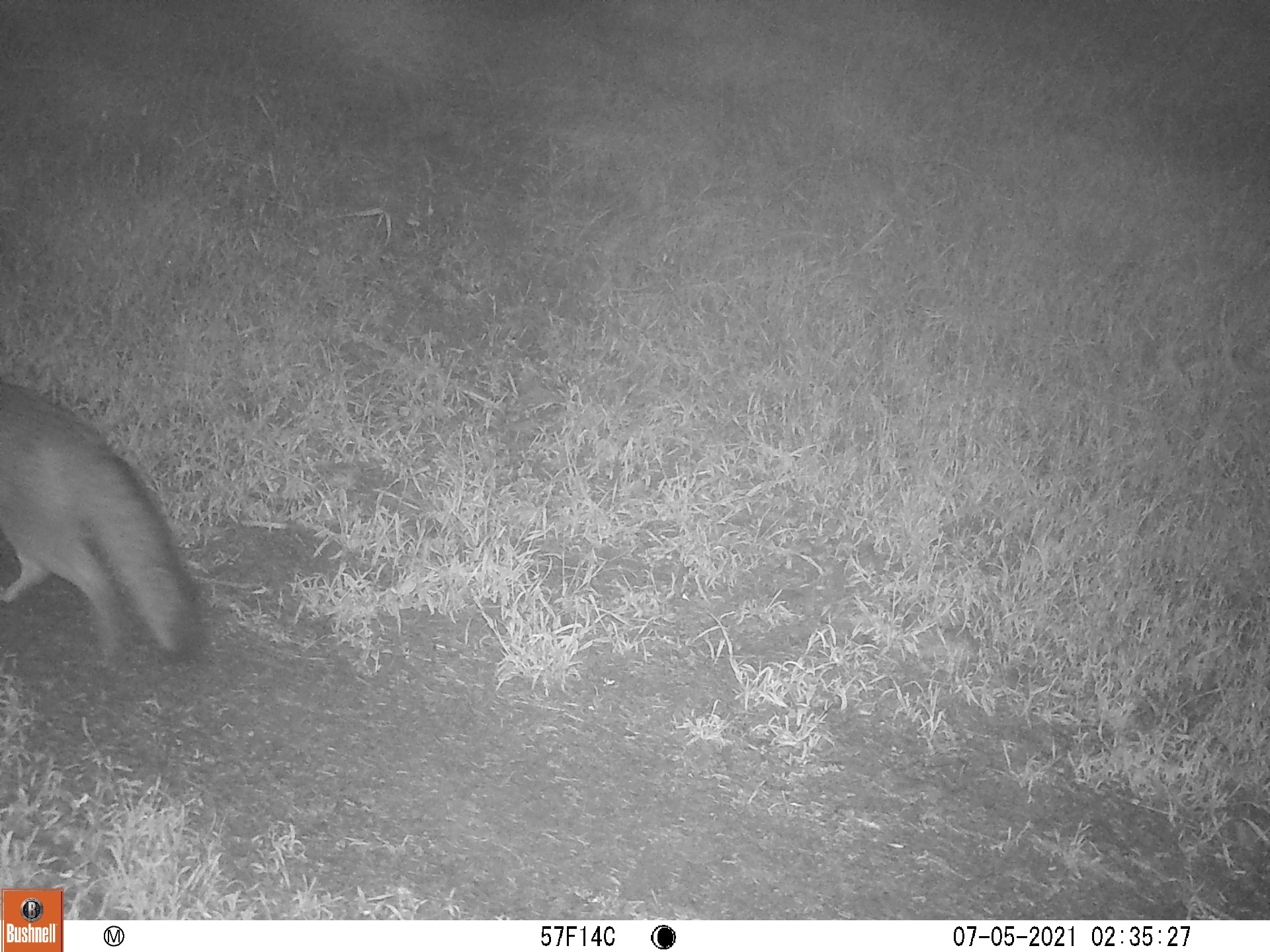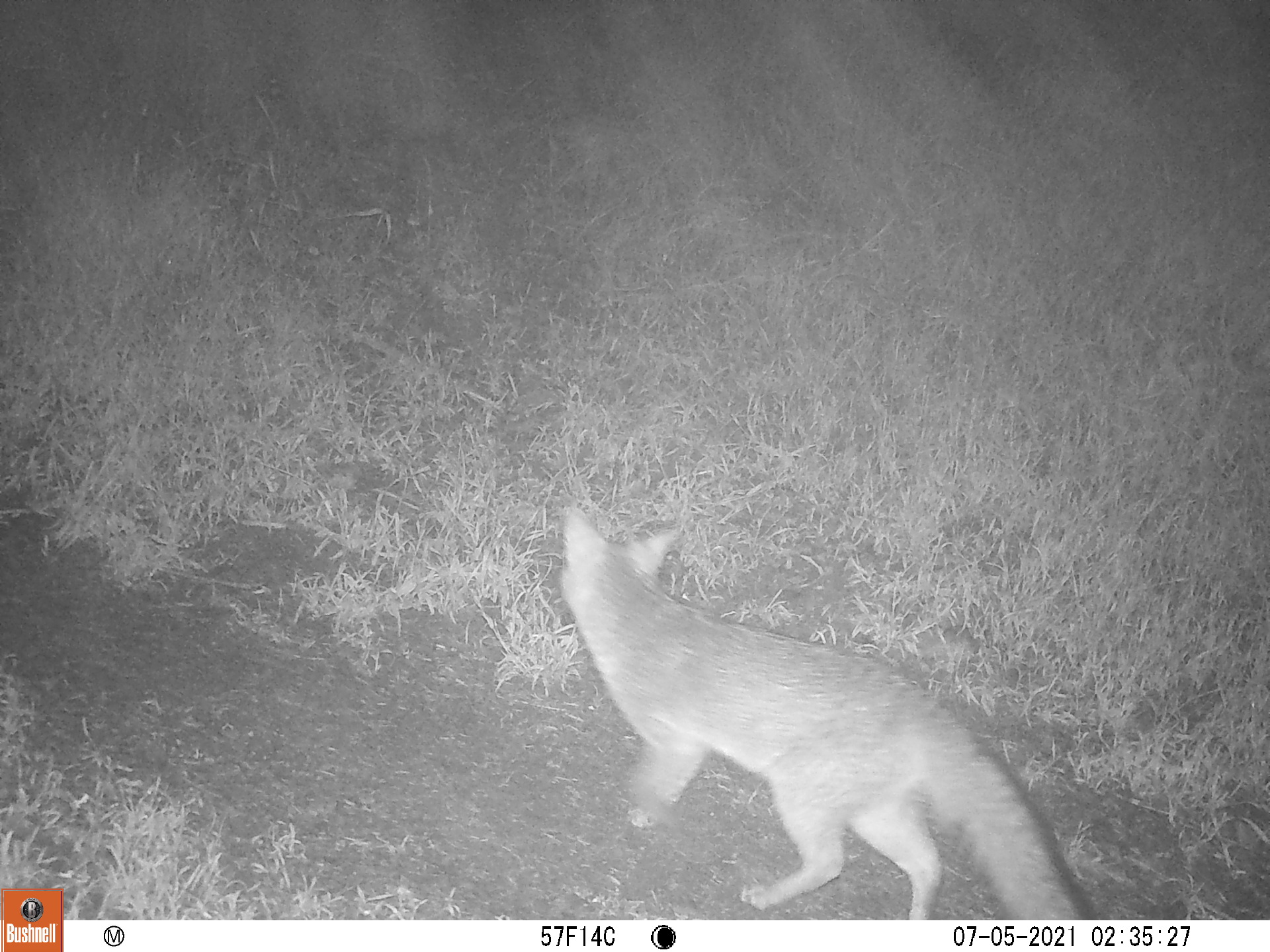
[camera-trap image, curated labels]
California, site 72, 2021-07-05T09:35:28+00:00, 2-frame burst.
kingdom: Animalia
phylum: Chordata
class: Mammalia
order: Carnivora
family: Canidae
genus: Urocyon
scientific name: Urocyon cinereoargenteus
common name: gray fox